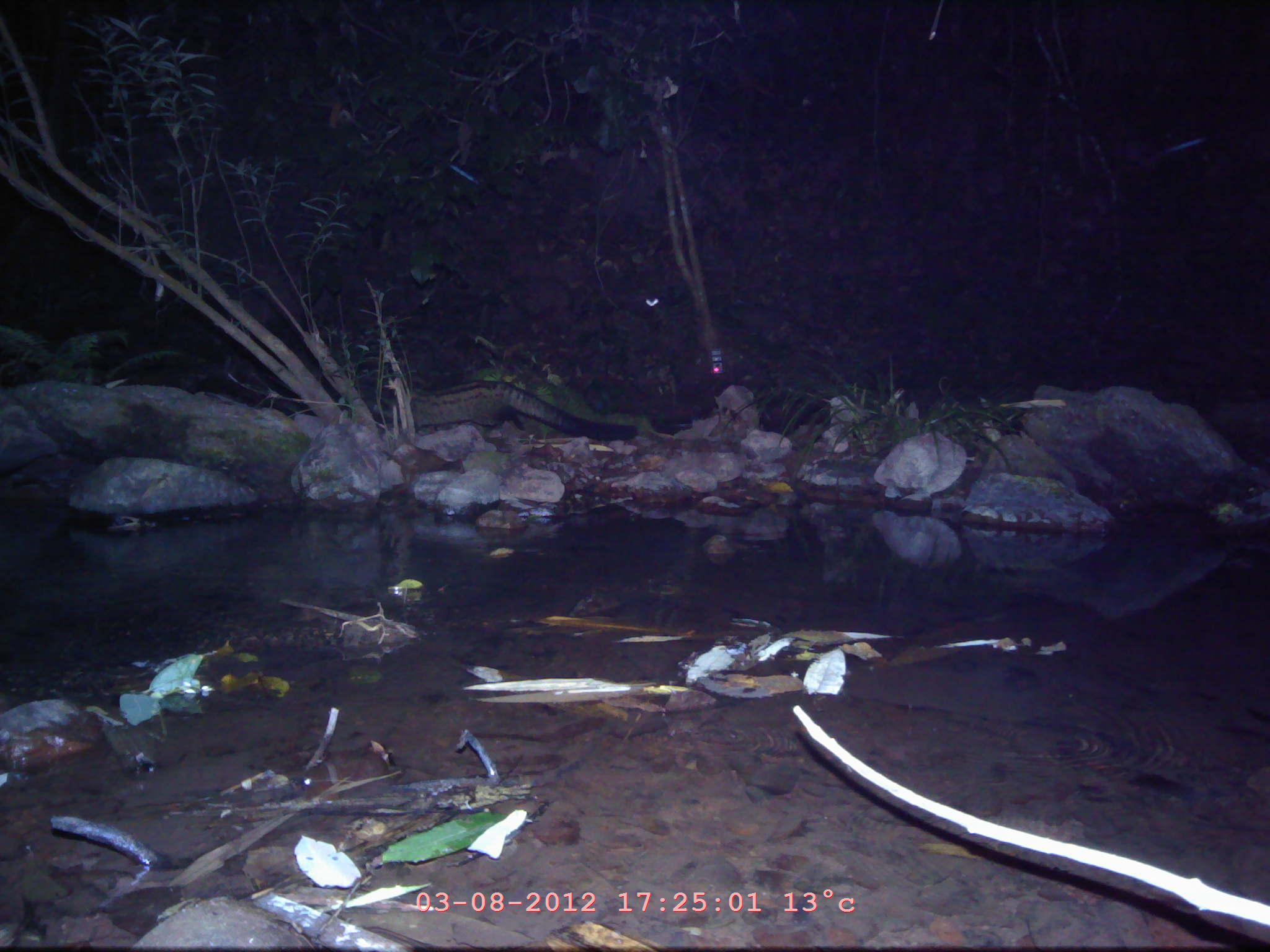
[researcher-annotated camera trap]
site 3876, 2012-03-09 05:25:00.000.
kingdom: Animalia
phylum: Chordata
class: Mammalia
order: Carnivora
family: Viverridae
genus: Paradoxurus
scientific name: Paradoxurus hermaphroditus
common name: asian palm civet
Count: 1.